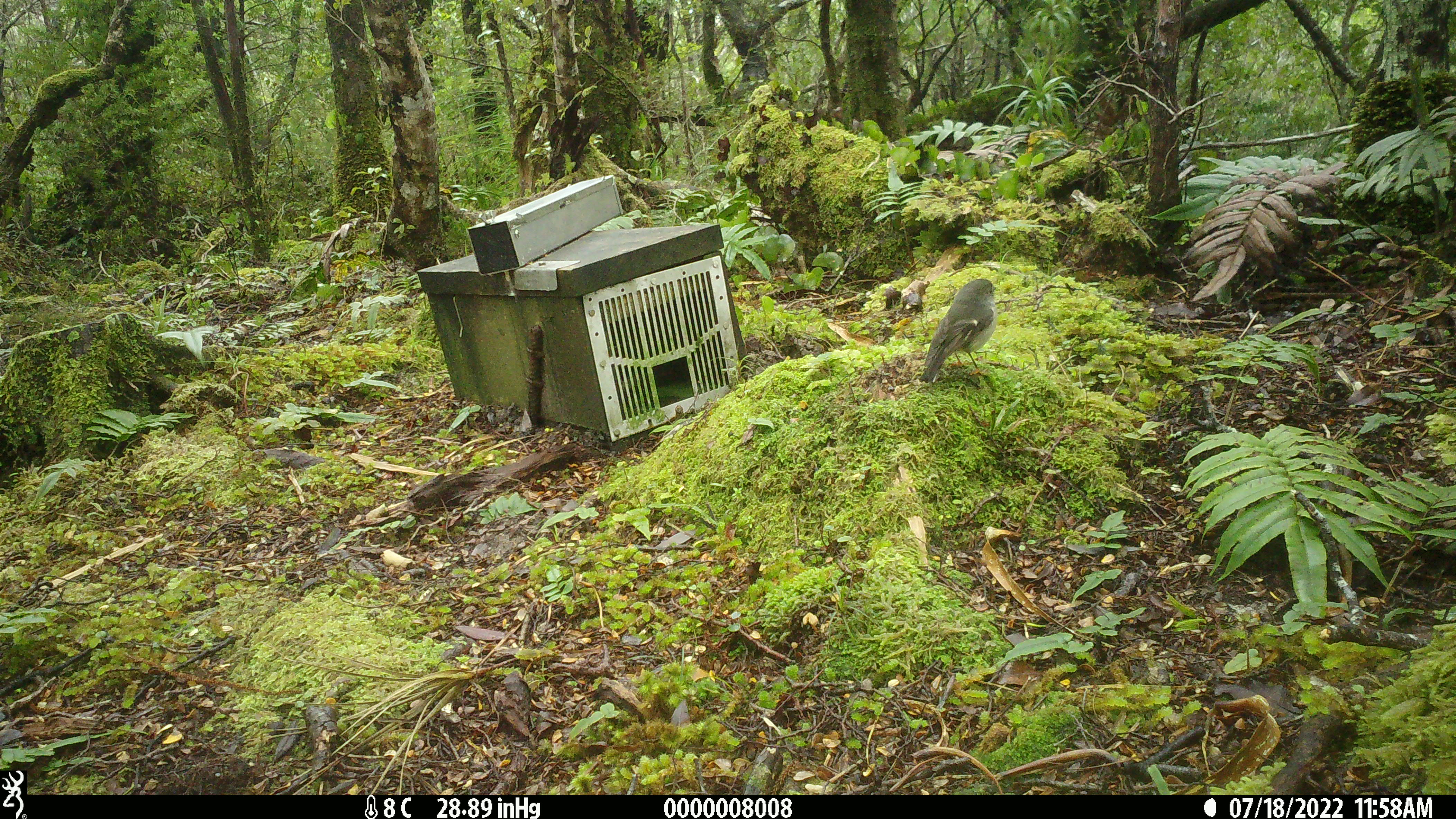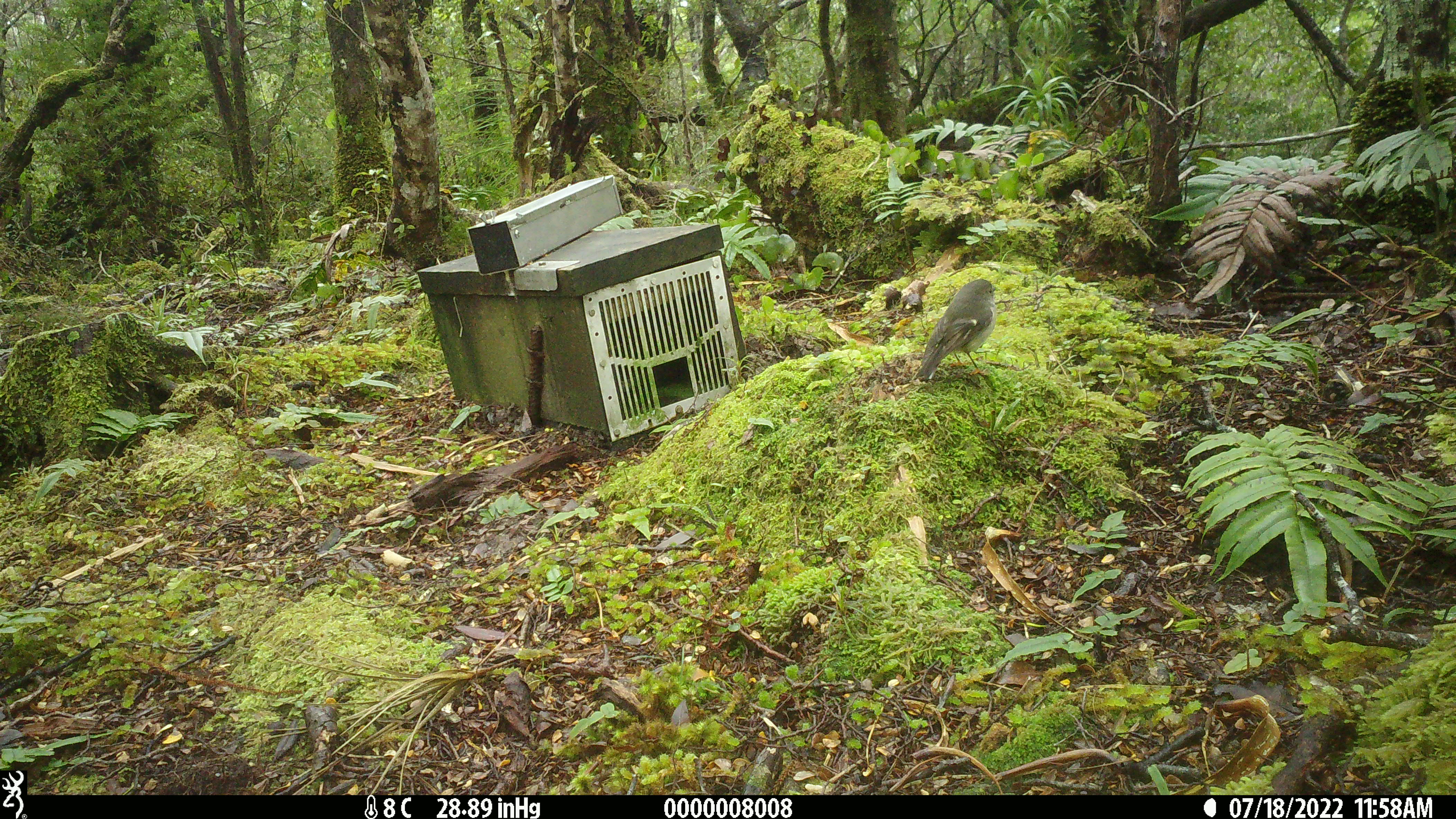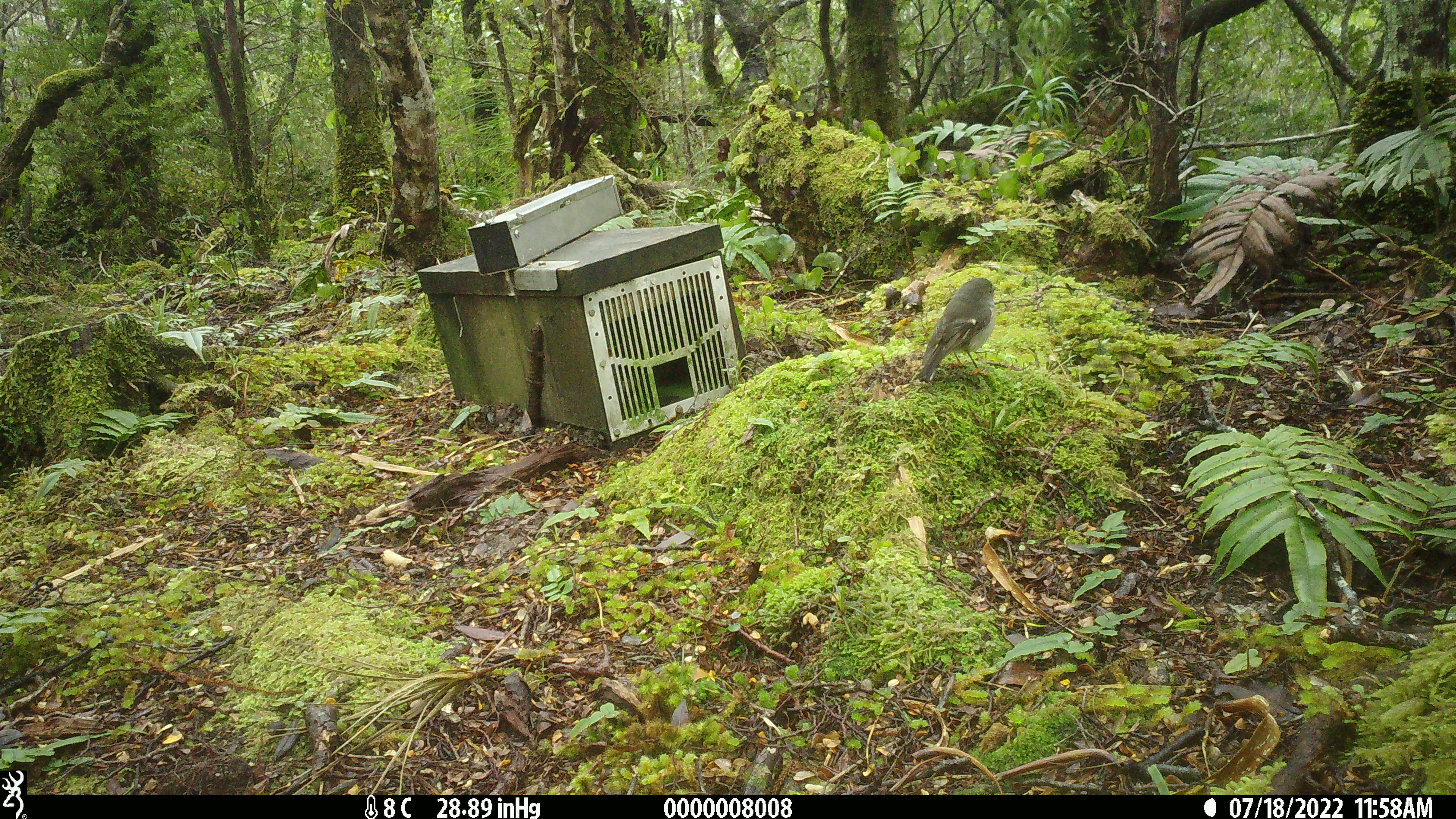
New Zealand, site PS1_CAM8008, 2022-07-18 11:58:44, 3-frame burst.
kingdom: Animalia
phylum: Chordata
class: Aves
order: Passeriformes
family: Petroicidae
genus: Petroica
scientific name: Petroica macrocephala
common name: tomtit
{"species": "tomtit (Petroica macrocephala)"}